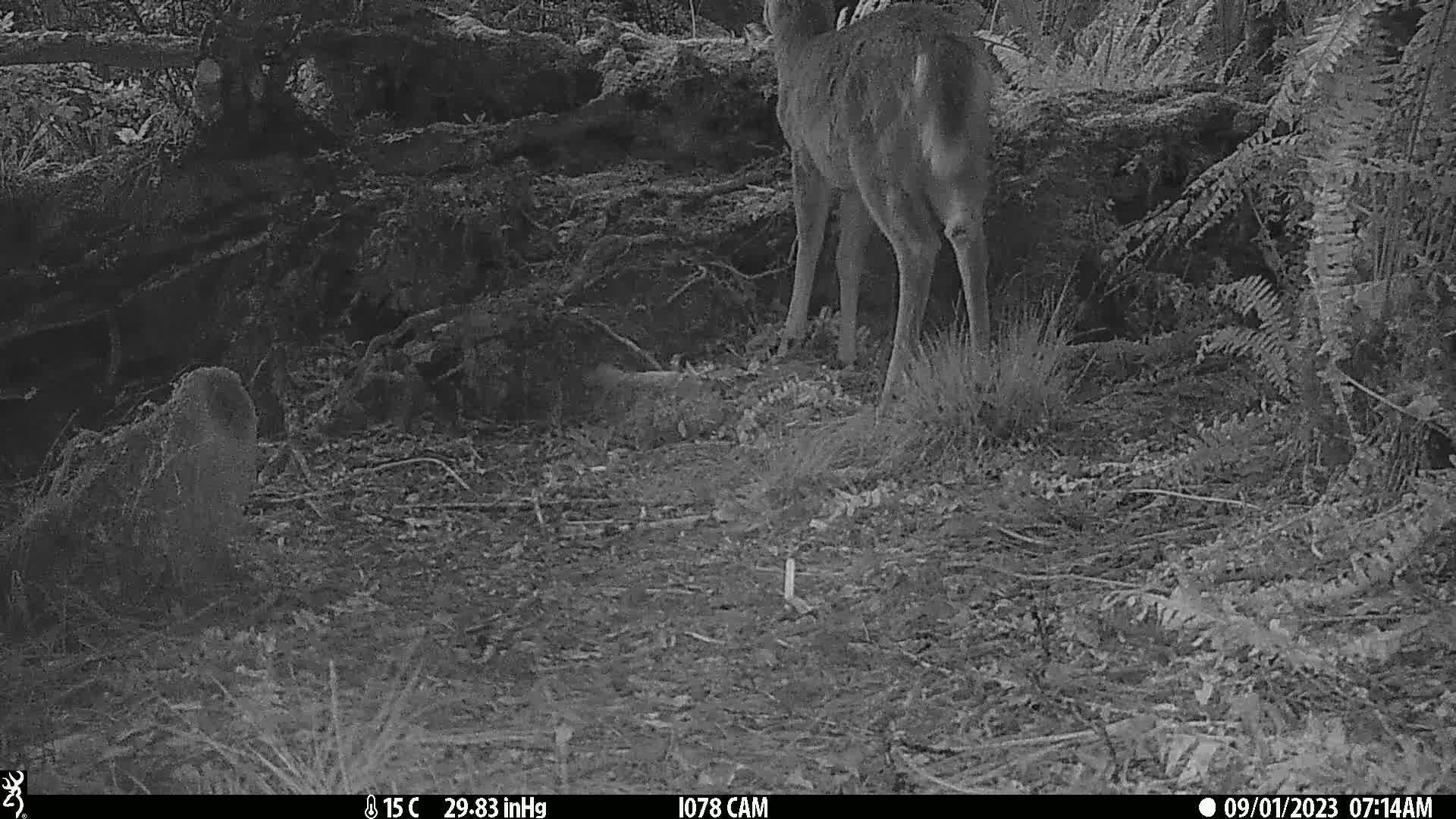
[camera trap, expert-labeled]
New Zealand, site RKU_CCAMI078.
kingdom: Animalia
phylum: Chordata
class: Mammalia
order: Artiodactyla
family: Cervidae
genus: Odocoileus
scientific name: Odocoileus virginianus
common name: white-tailed deer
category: white tailed deer